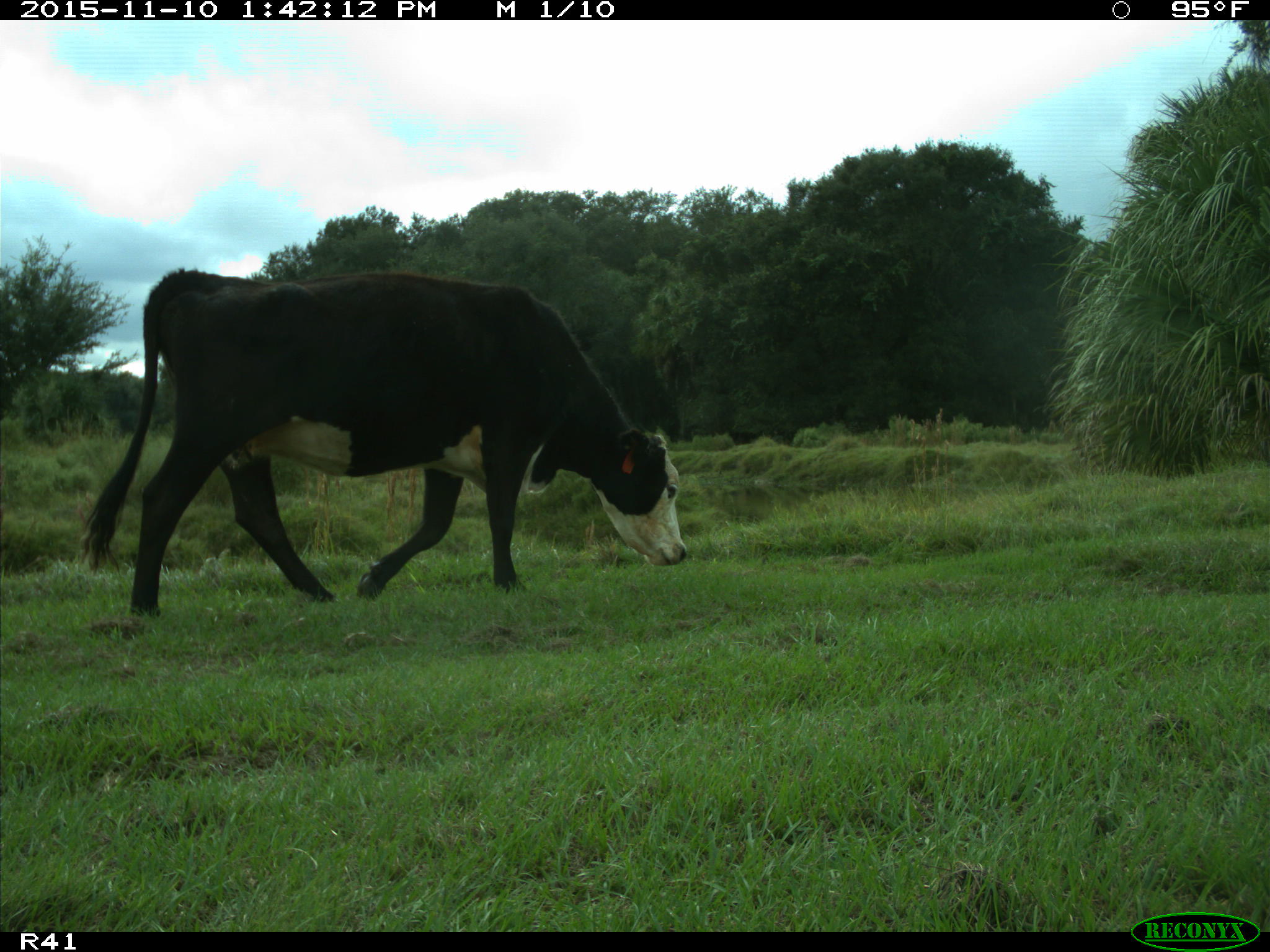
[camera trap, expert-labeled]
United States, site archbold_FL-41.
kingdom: Animalia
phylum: Chordata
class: Mammalia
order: Artiodactyla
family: Bovidae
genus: Bos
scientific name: Bos taurus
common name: domestic cow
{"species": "Bos taurus (domestic cow)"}